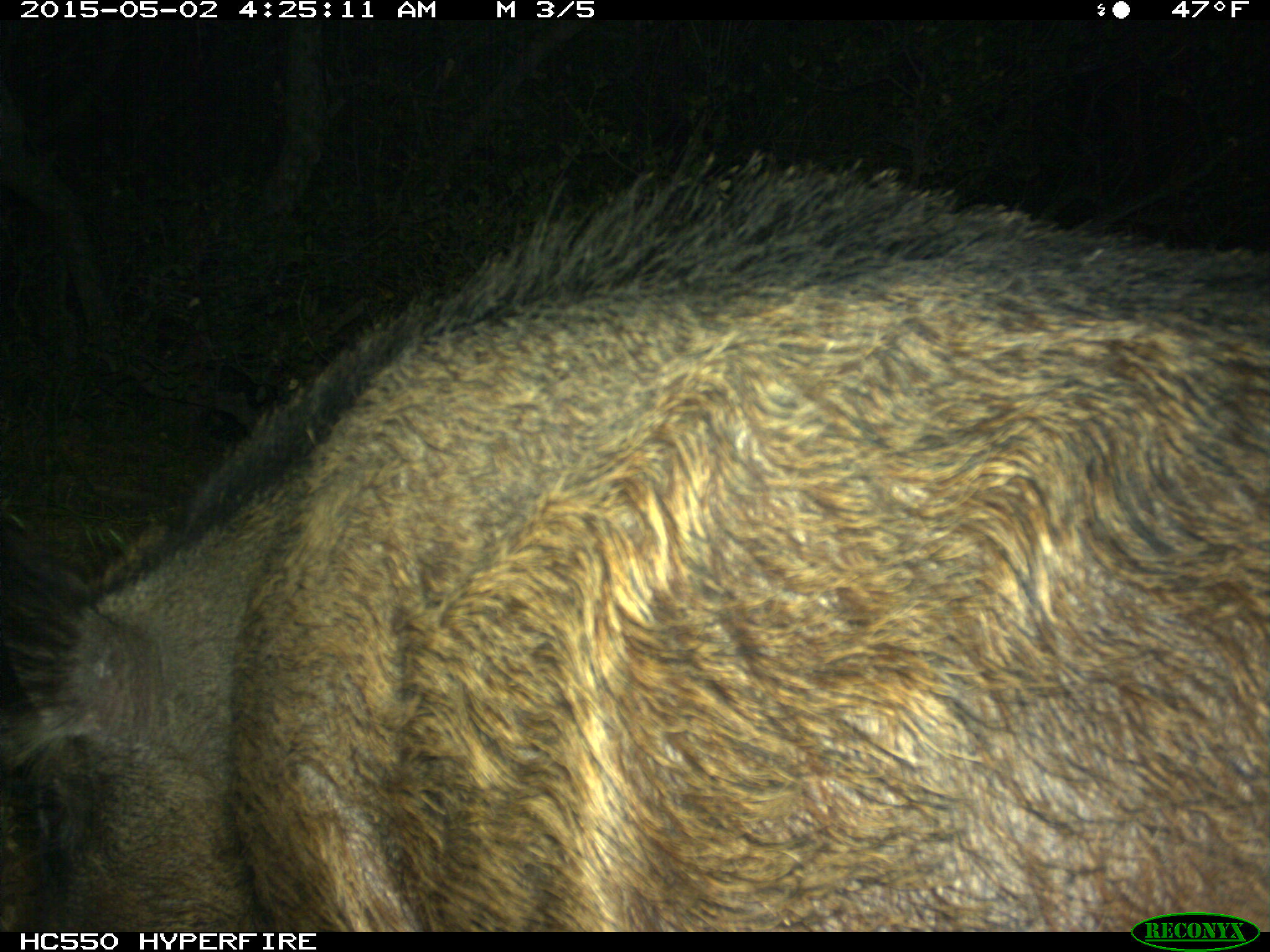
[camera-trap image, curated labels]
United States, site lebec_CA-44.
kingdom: Animalia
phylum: Chordata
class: Mammalia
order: Artiodactyla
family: Suidae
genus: Sus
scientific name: Sus scrofa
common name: wild boar